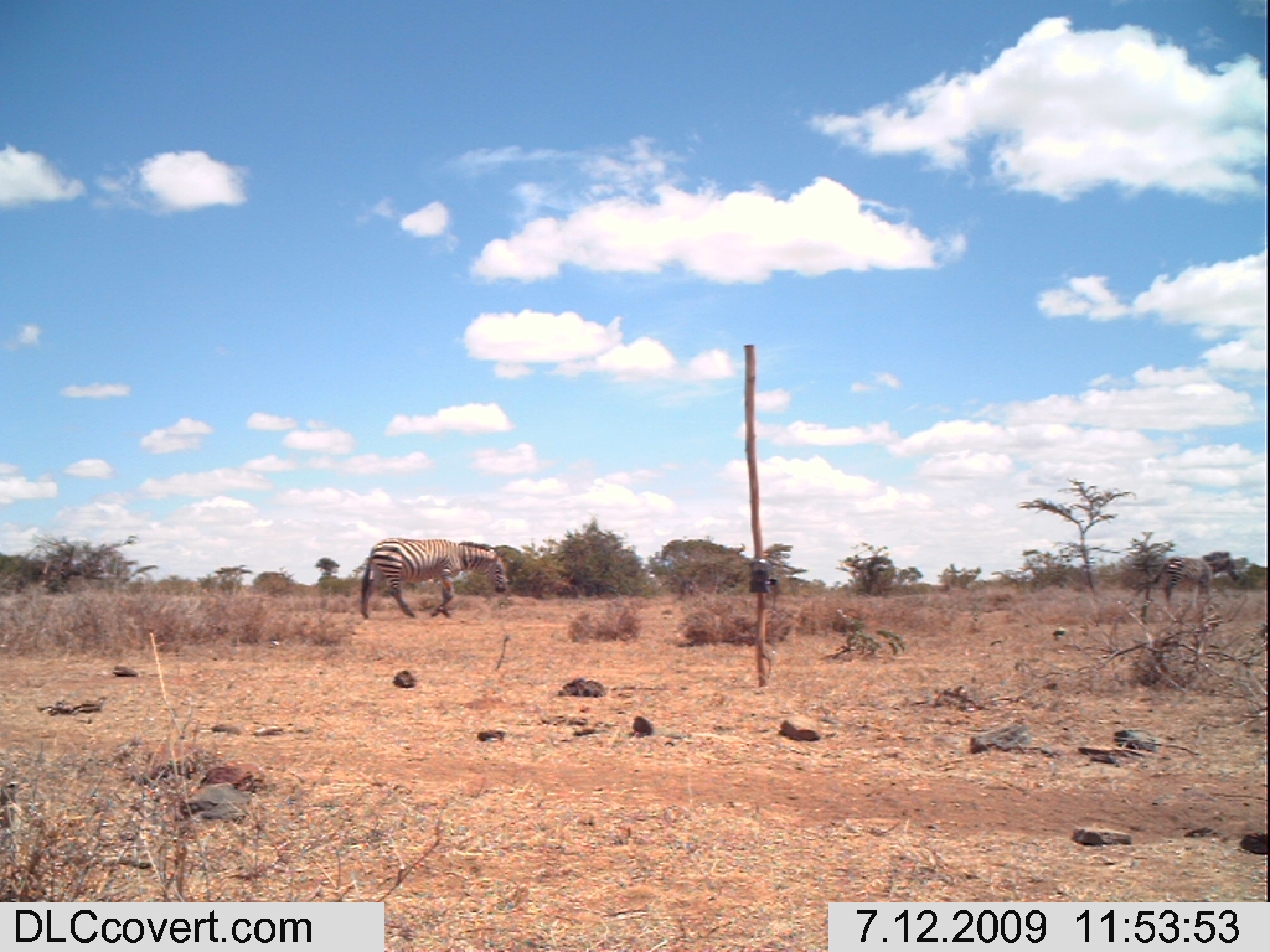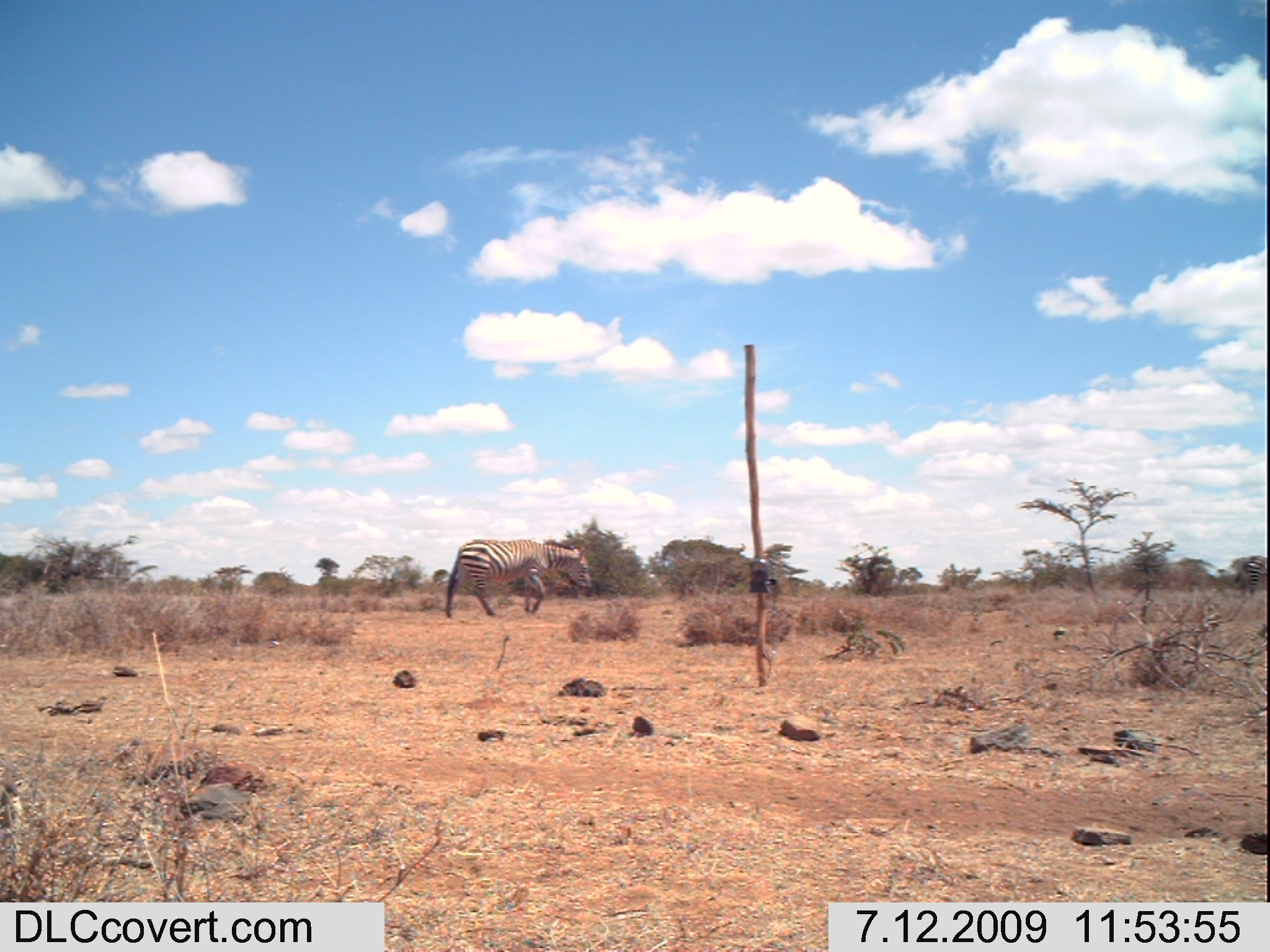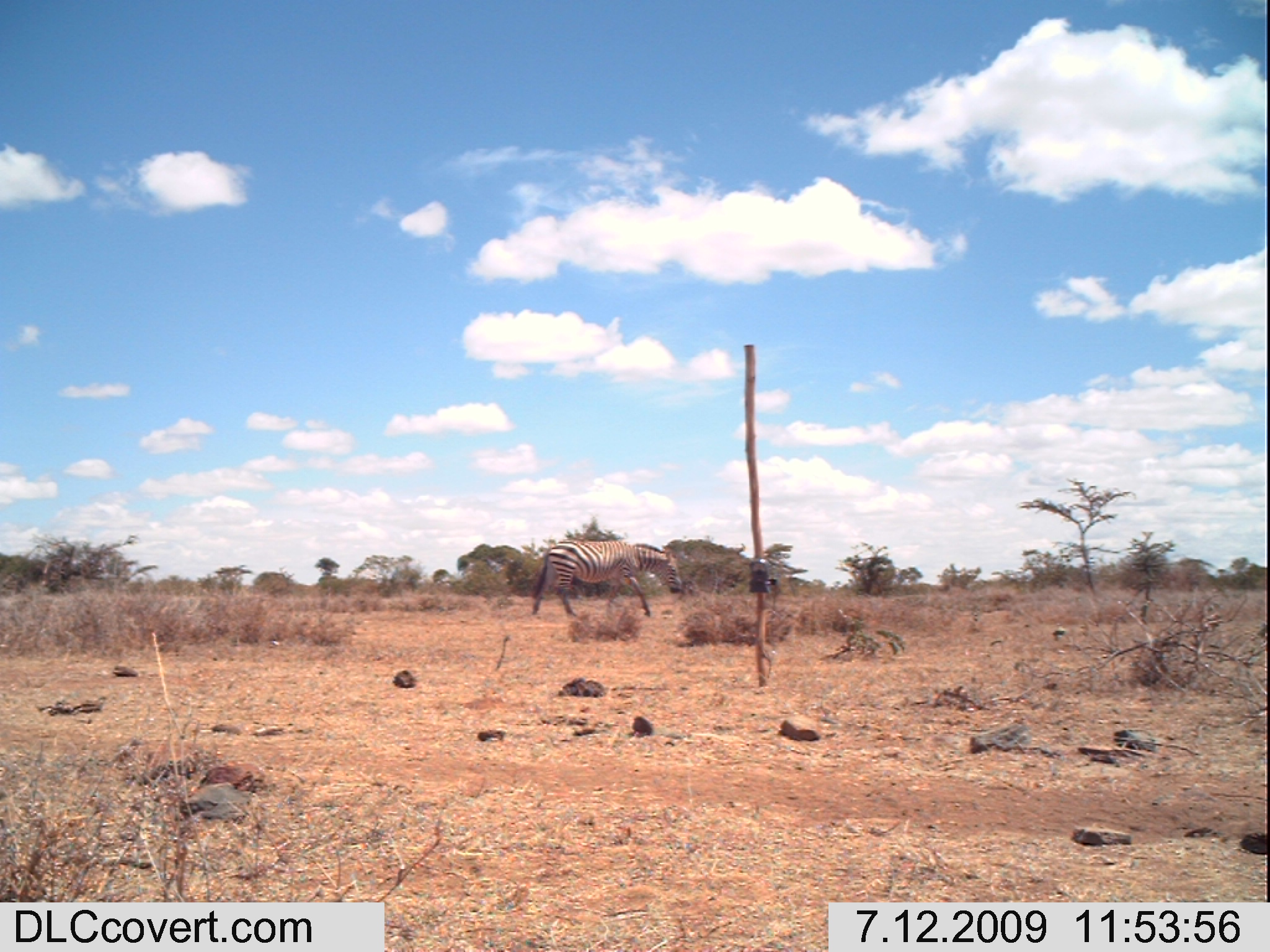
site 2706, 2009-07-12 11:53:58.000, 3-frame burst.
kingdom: Animalia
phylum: Chordata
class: Mammalia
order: Perissodactyla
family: Equidae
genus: Equus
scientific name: Equus quagga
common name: plains zebra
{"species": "Equus quagga (plains zebra)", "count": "2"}